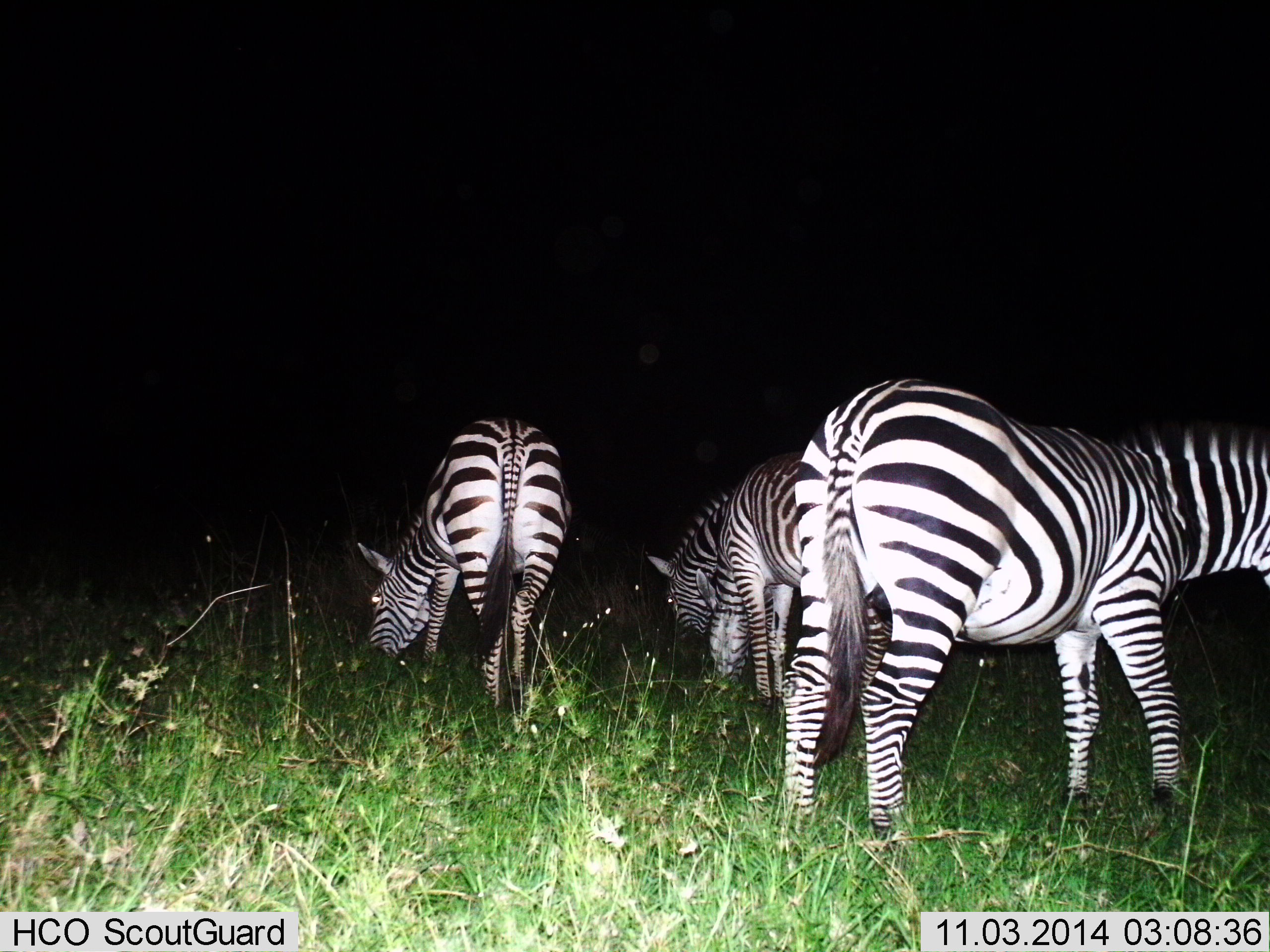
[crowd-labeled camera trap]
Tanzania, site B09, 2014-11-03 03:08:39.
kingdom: Animalia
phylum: Chordata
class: Mammalia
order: Perissodactyla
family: Equidae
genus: Equus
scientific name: Equus quagga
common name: plains zebra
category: zebra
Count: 4.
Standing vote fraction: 50%.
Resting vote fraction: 0%.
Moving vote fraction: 10%.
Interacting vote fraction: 0%.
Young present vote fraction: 0%.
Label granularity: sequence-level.